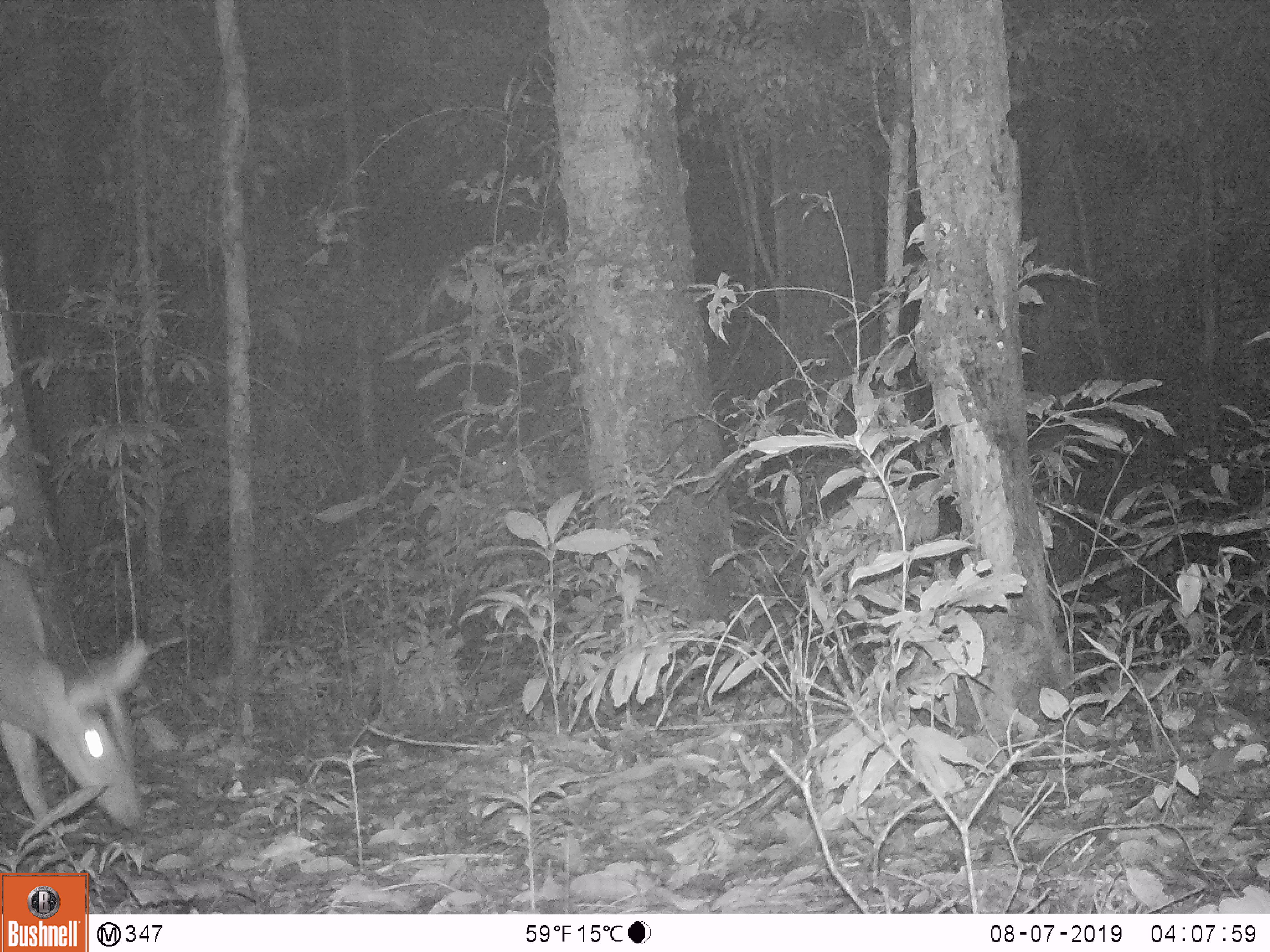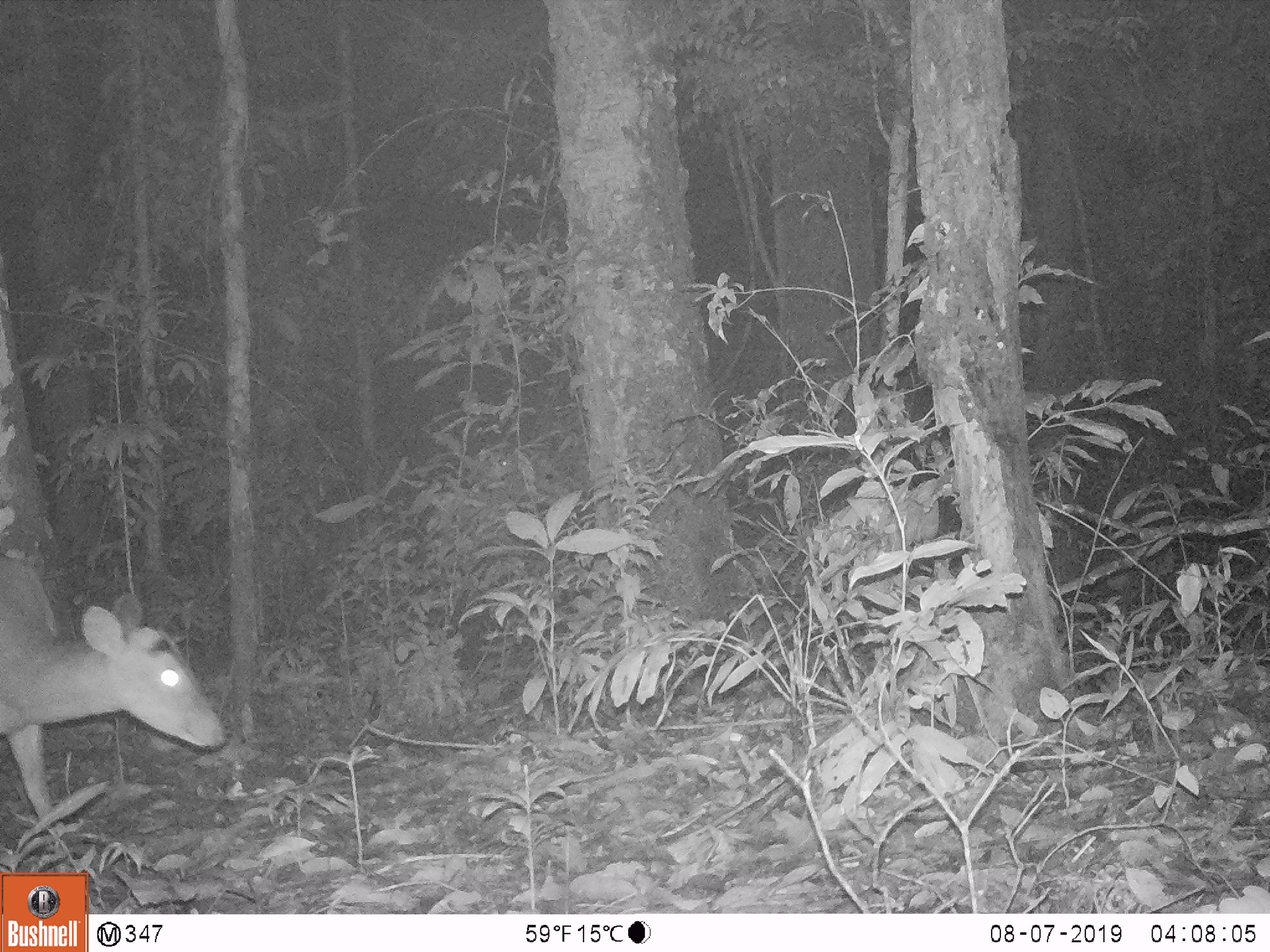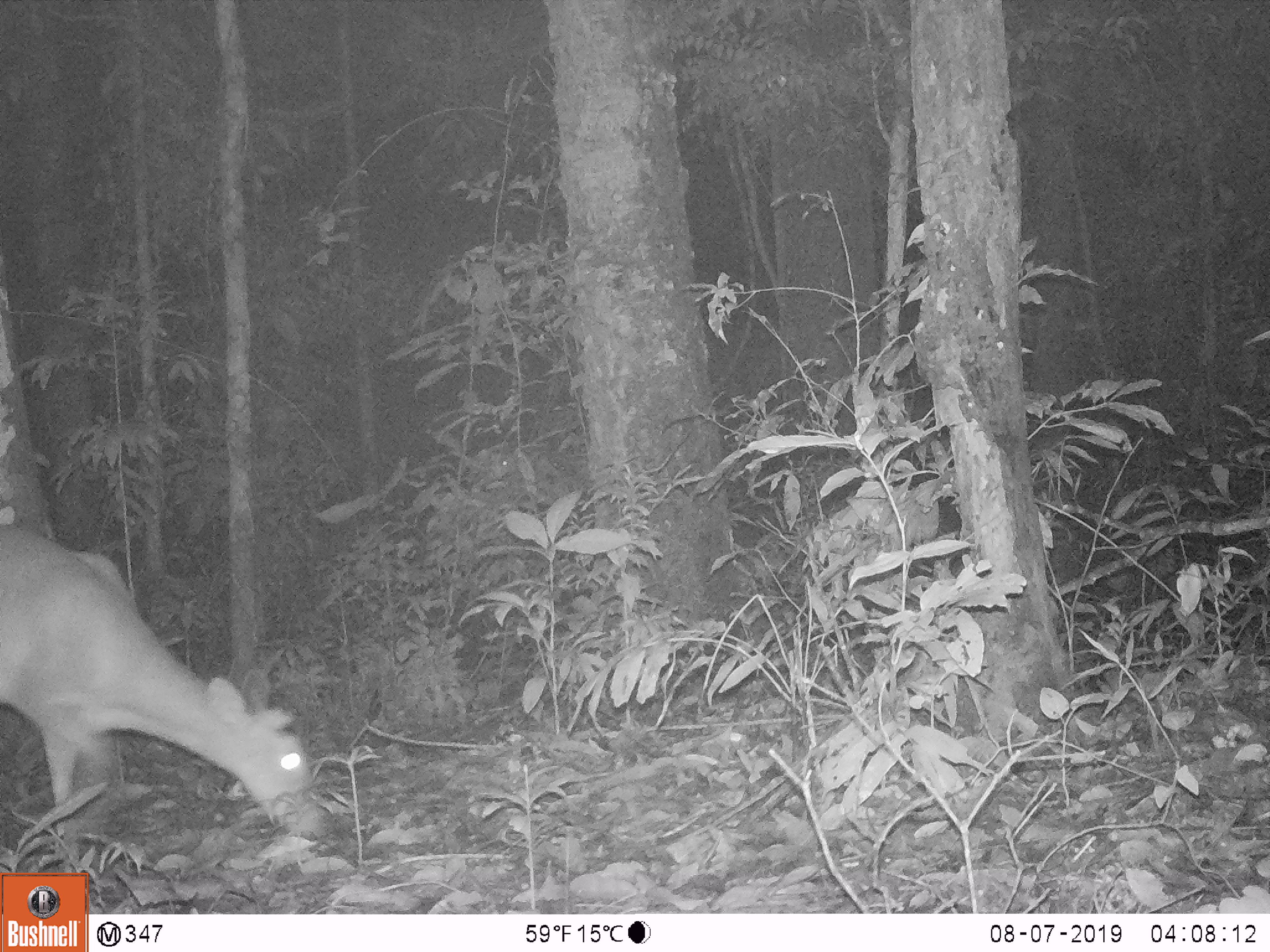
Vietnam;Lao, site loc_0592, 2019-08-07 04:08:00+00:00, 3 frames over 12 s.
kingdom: Animalia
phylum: Chordata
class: Mammalia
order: Artiodactyla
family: Cervidae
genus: Muntiacus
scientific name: Muntiacus muntjak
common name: red muntjac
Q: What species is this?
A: Red muntjac (Muntiacus muntjak).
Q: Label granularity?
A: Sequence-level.